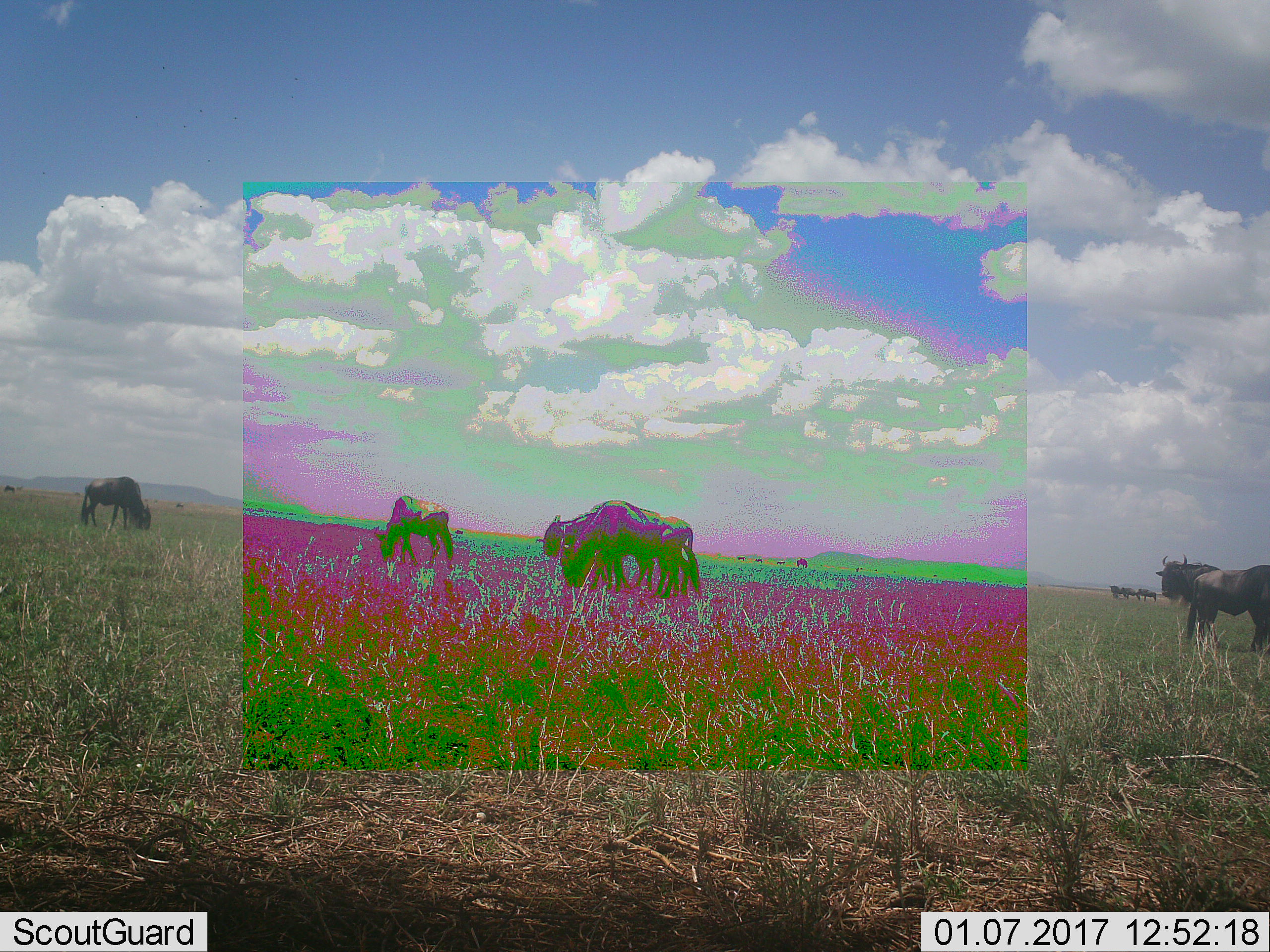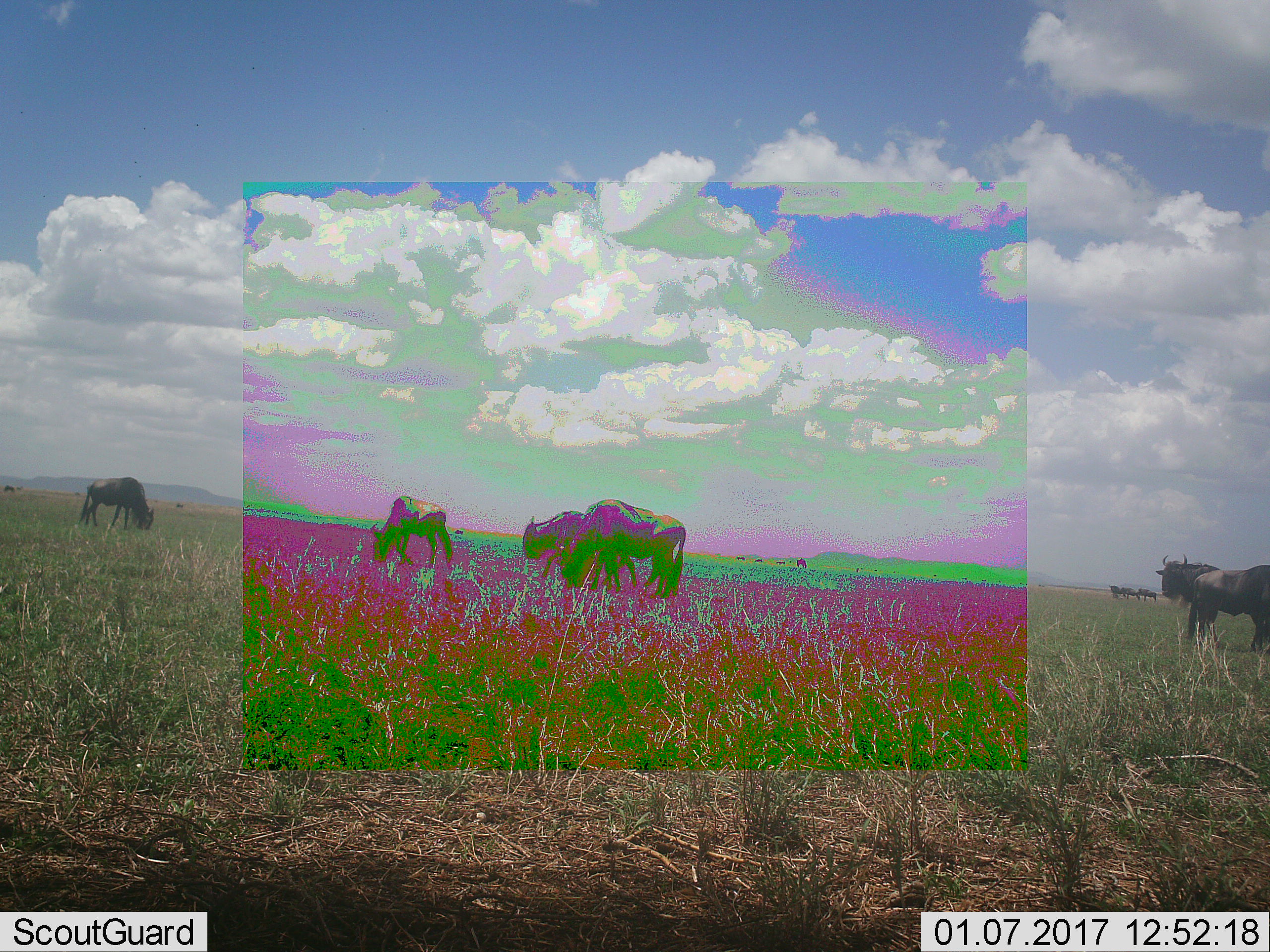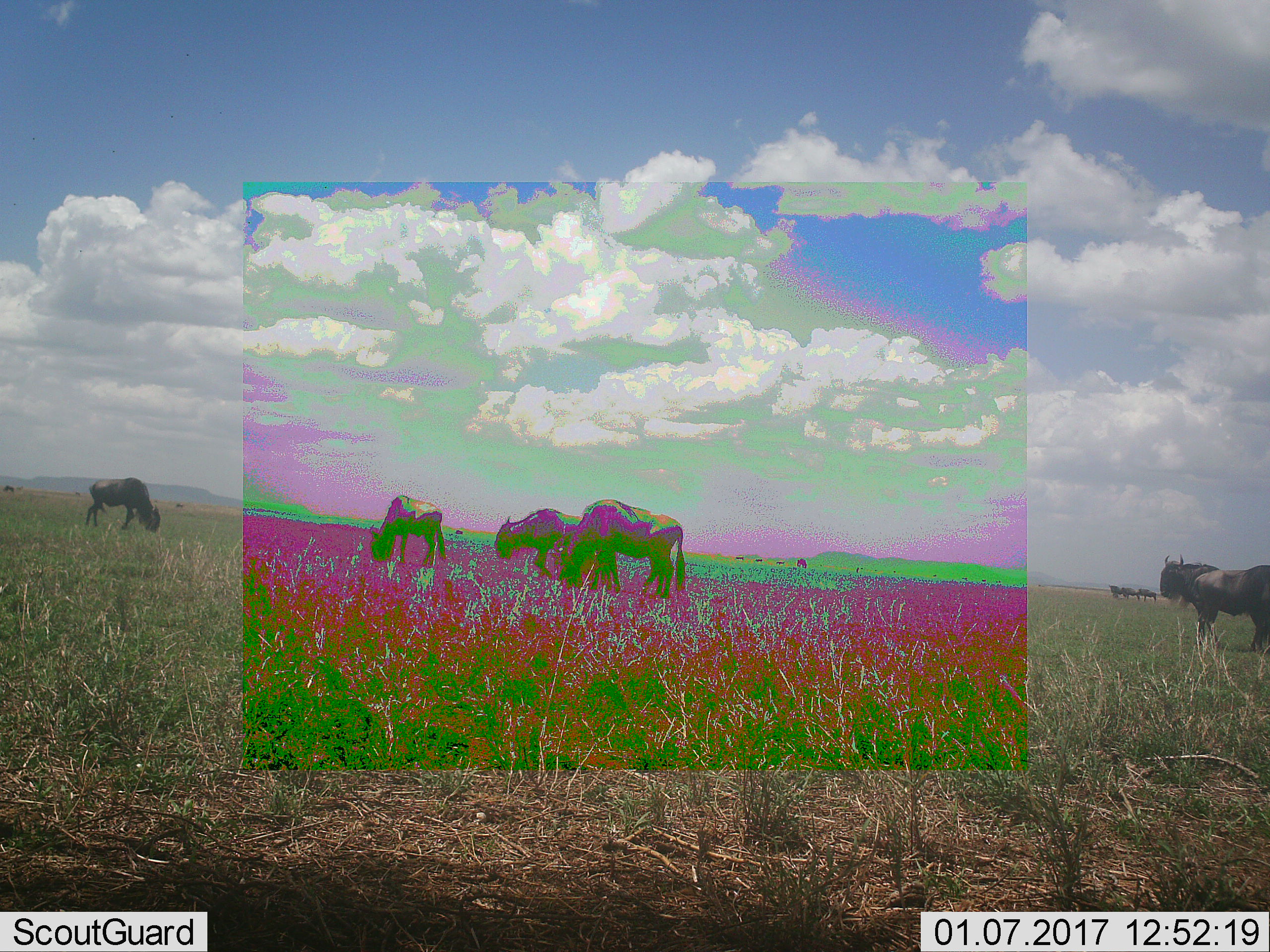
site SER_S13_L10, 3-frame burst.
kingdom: Animalia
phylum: Chordata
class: Mammalia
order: Artiodactyla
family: Bovidae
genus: Connochaetes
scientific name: Connochaetes taurinus taurinus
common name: blue wildebeest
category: wildebeestblue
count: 10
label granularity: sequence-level